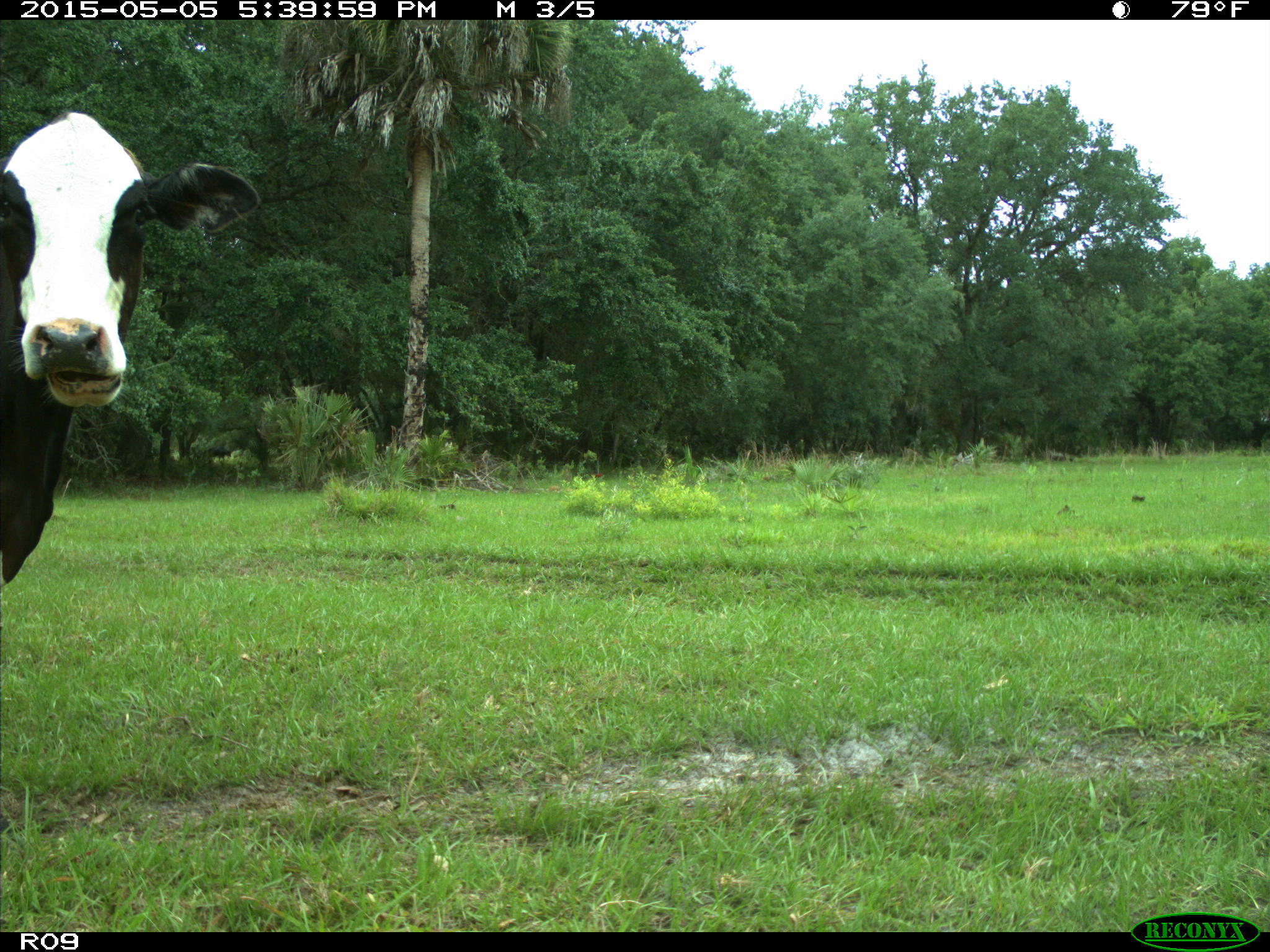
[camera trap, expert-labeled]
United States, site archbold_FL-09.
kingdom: Animalia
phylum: Chordata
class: Mammalia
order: Artiodactyla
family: Bovidae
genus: Bos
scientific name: Bos taurus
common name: domestic cow